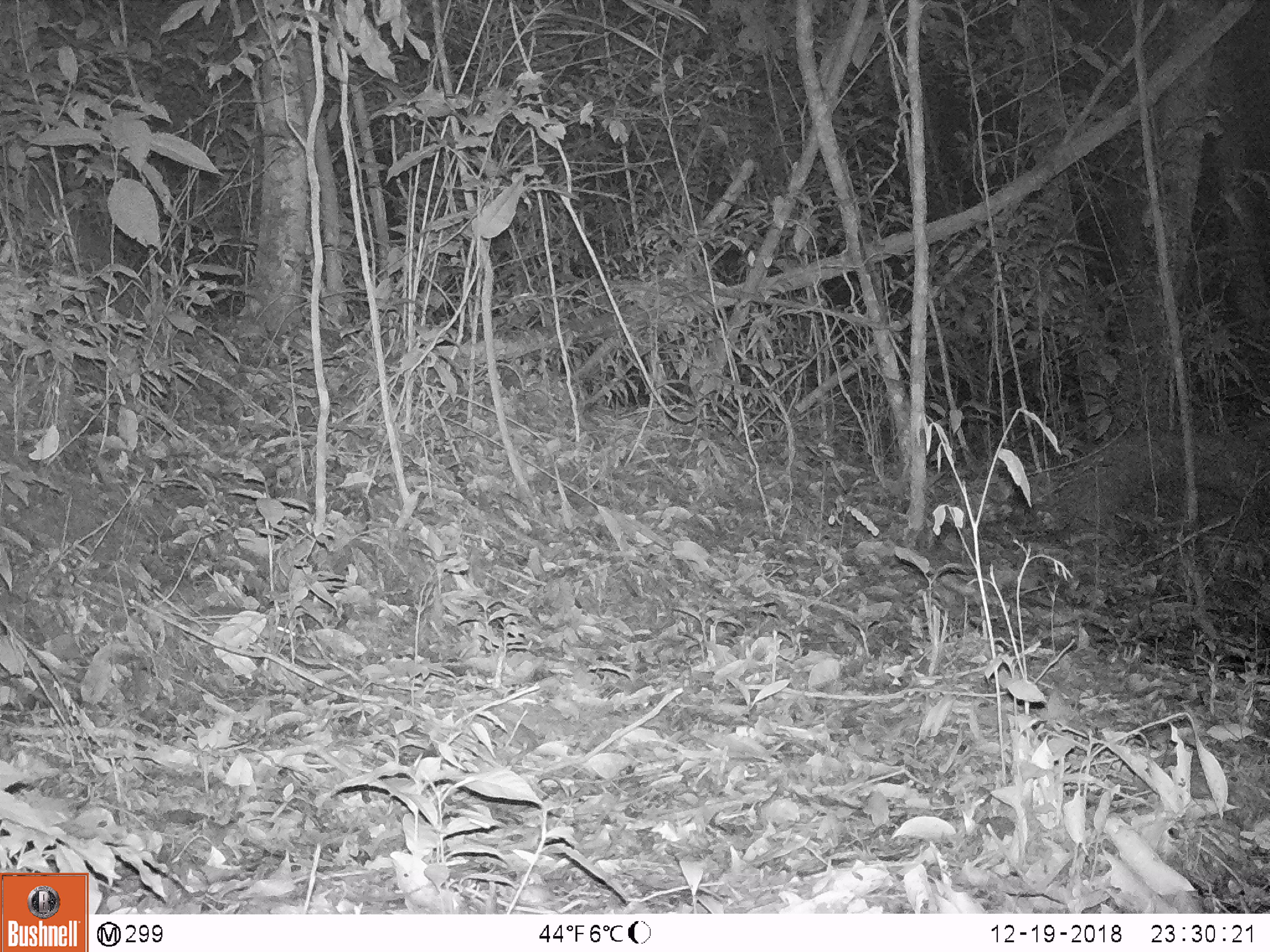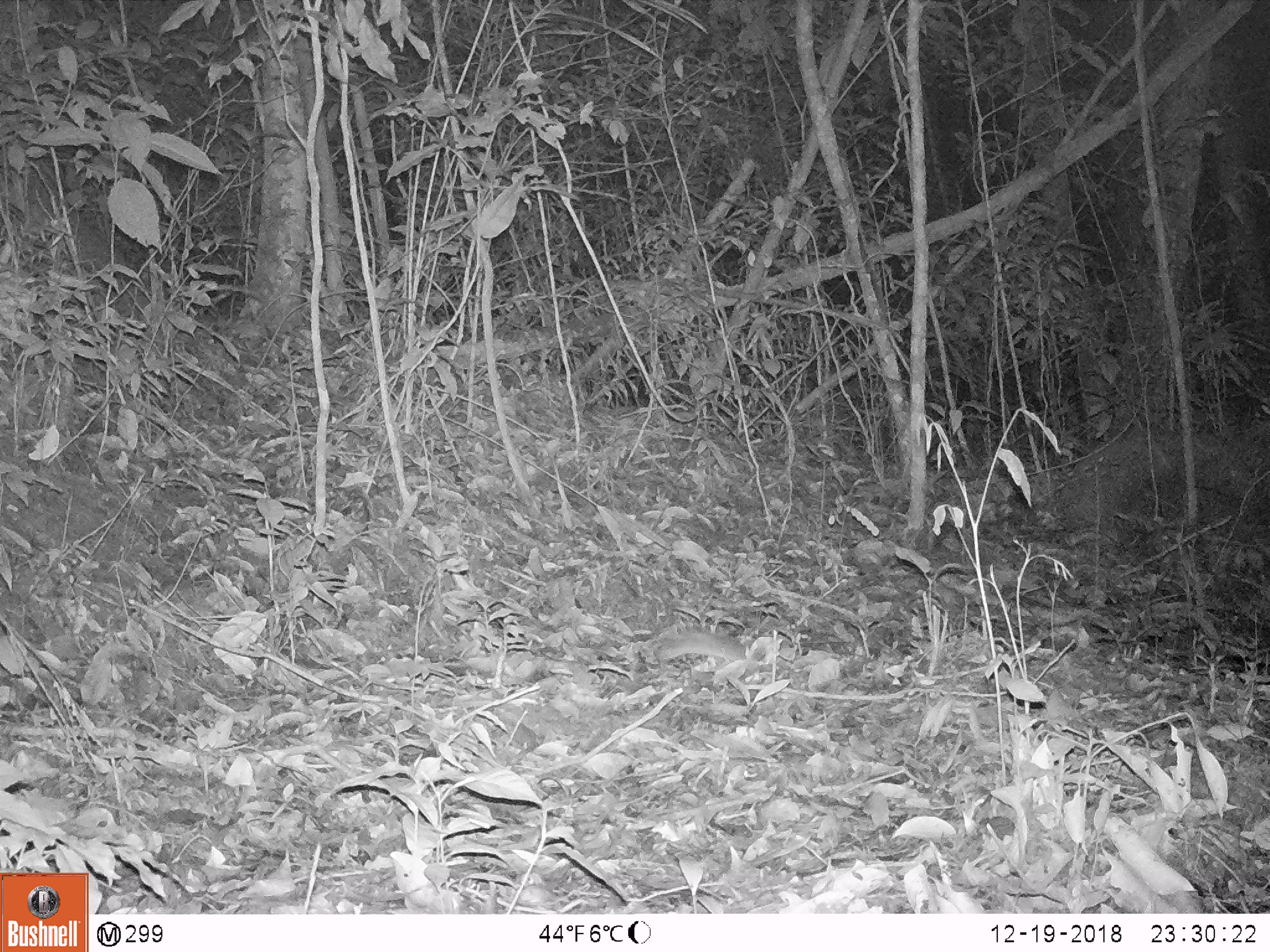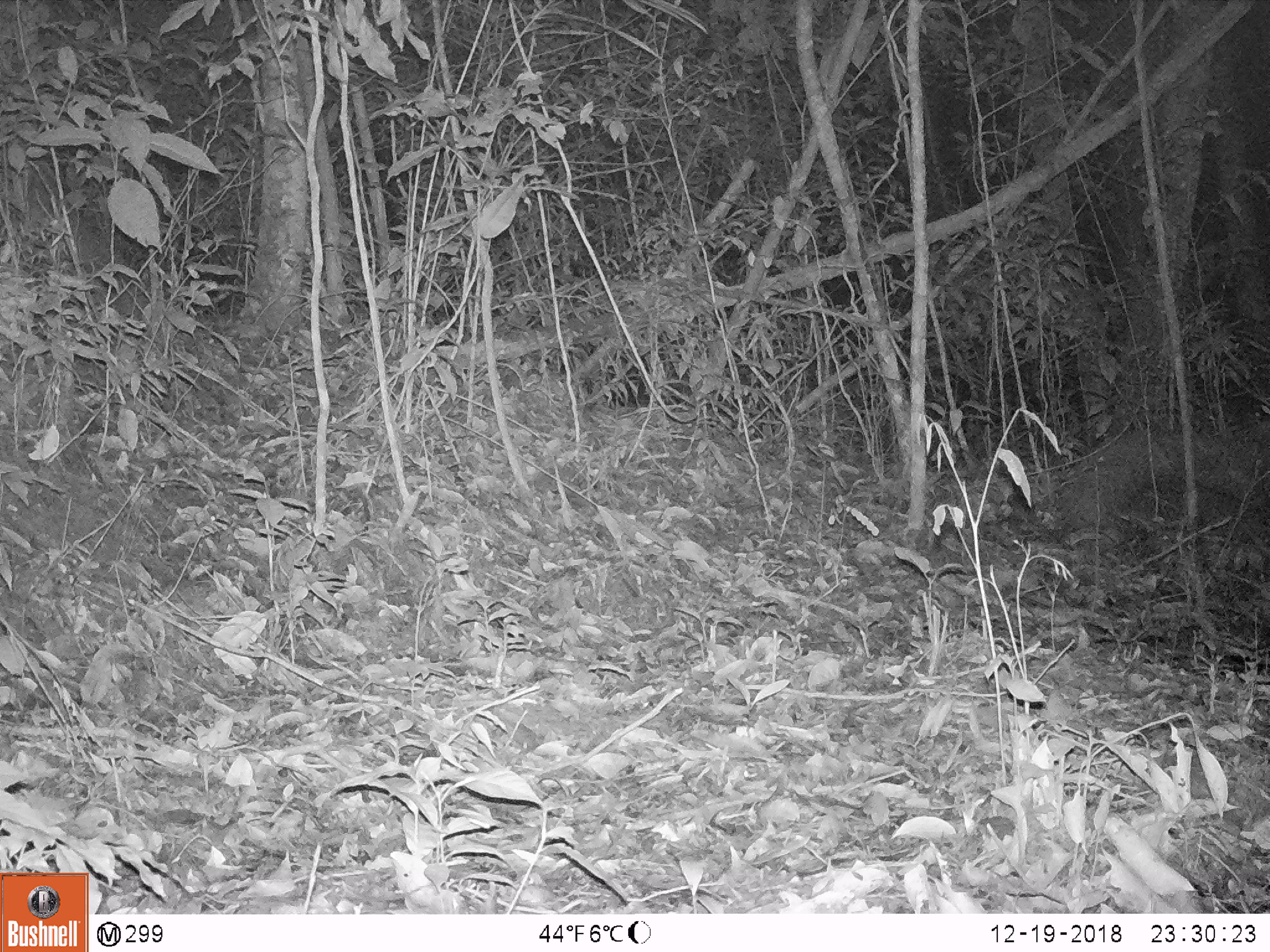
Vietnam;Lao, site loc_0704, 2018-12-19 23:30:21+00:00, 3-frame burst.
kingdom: Animalia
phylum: Chordata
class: Mammalia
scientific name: Mammalia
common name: mammal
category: unidentified small mammal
Unidentified small mammal (mammal) (Mammalia). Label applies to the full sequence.